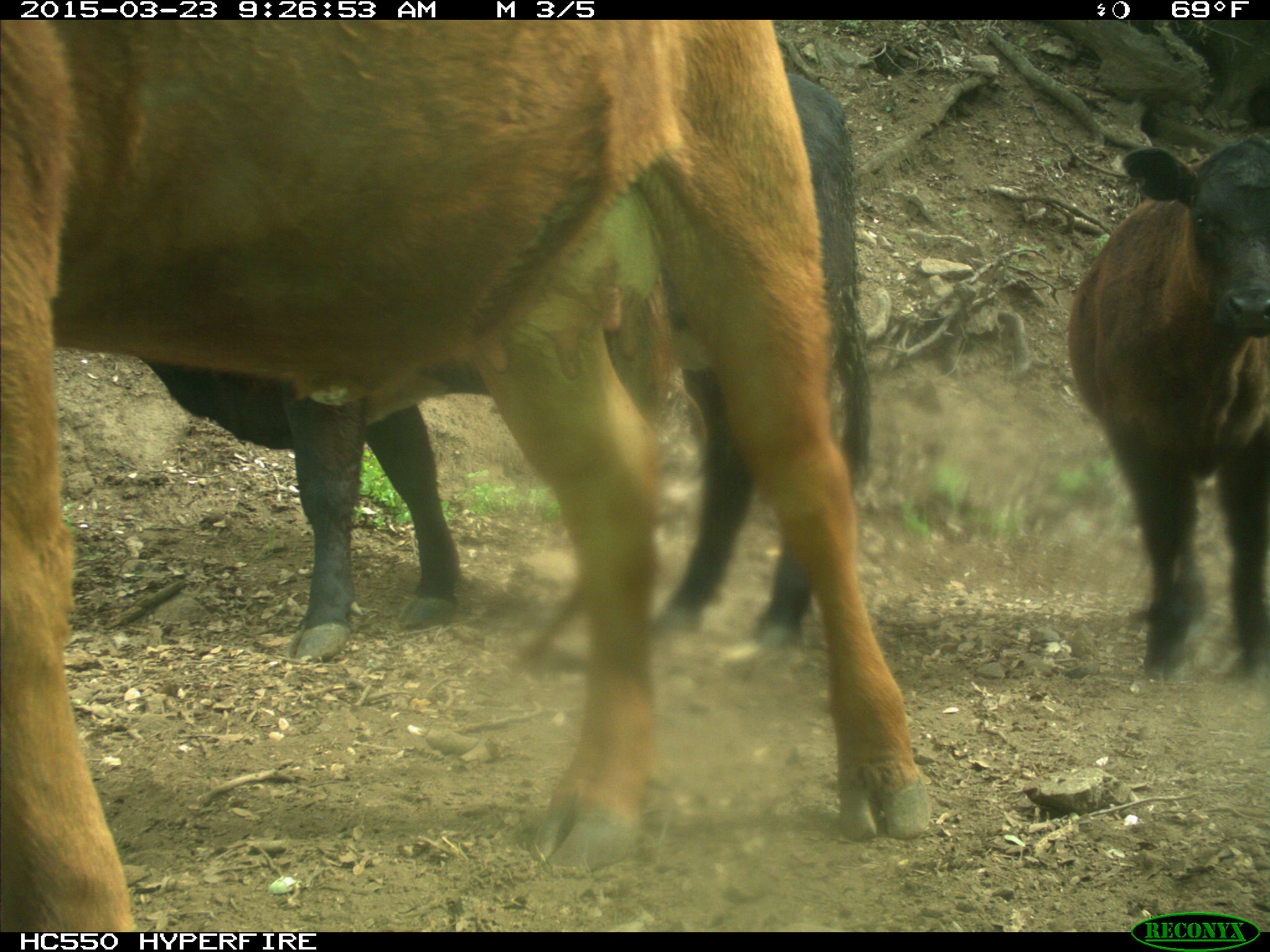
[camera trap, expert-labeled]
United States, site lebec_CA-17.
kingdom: Animalia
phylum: Chordata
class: Mammalia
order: Artiodactyla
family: Bovidae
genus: Bos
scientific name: Bos taurus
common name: domestic cow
Bos taurus (domestic cow).